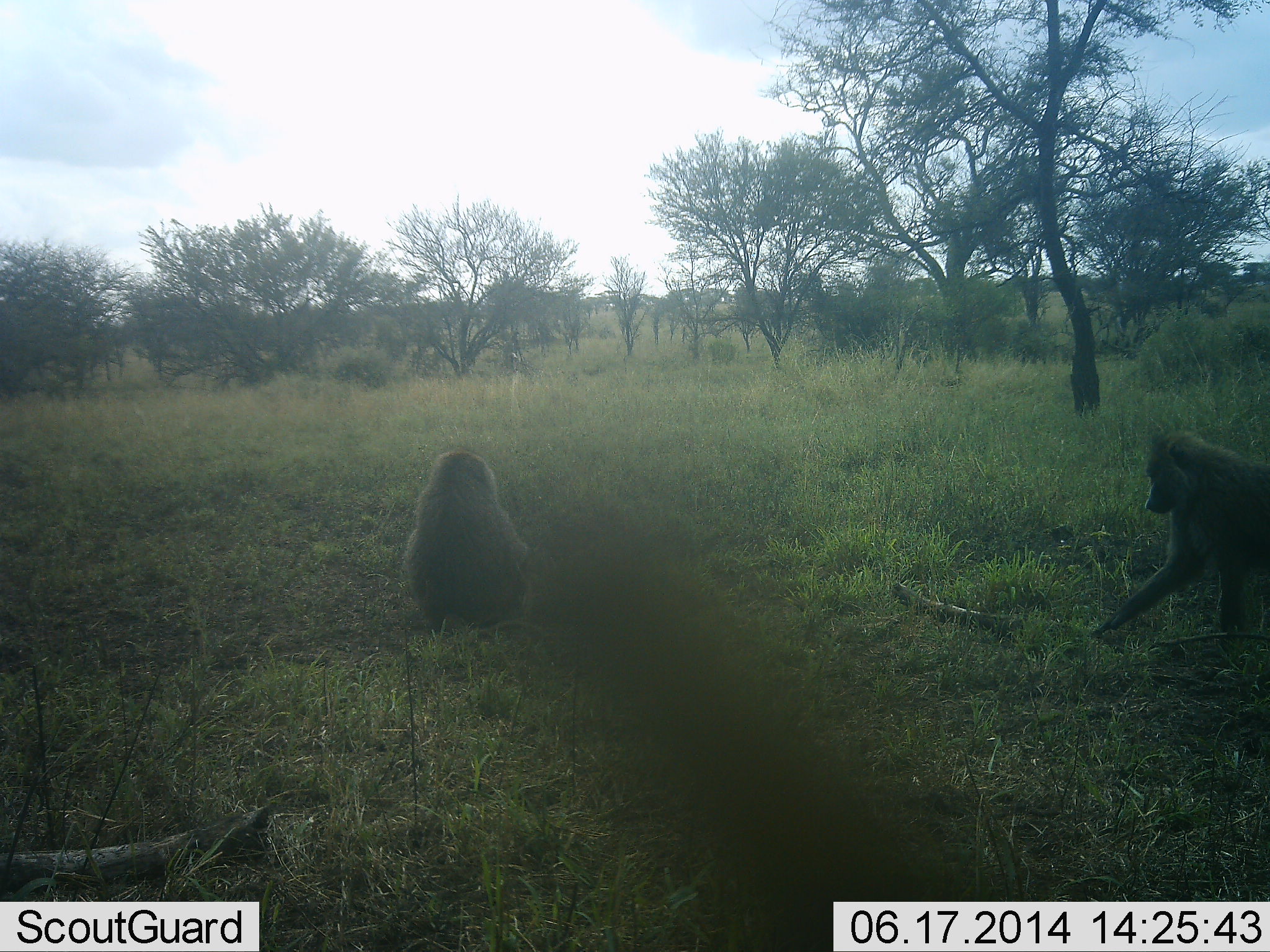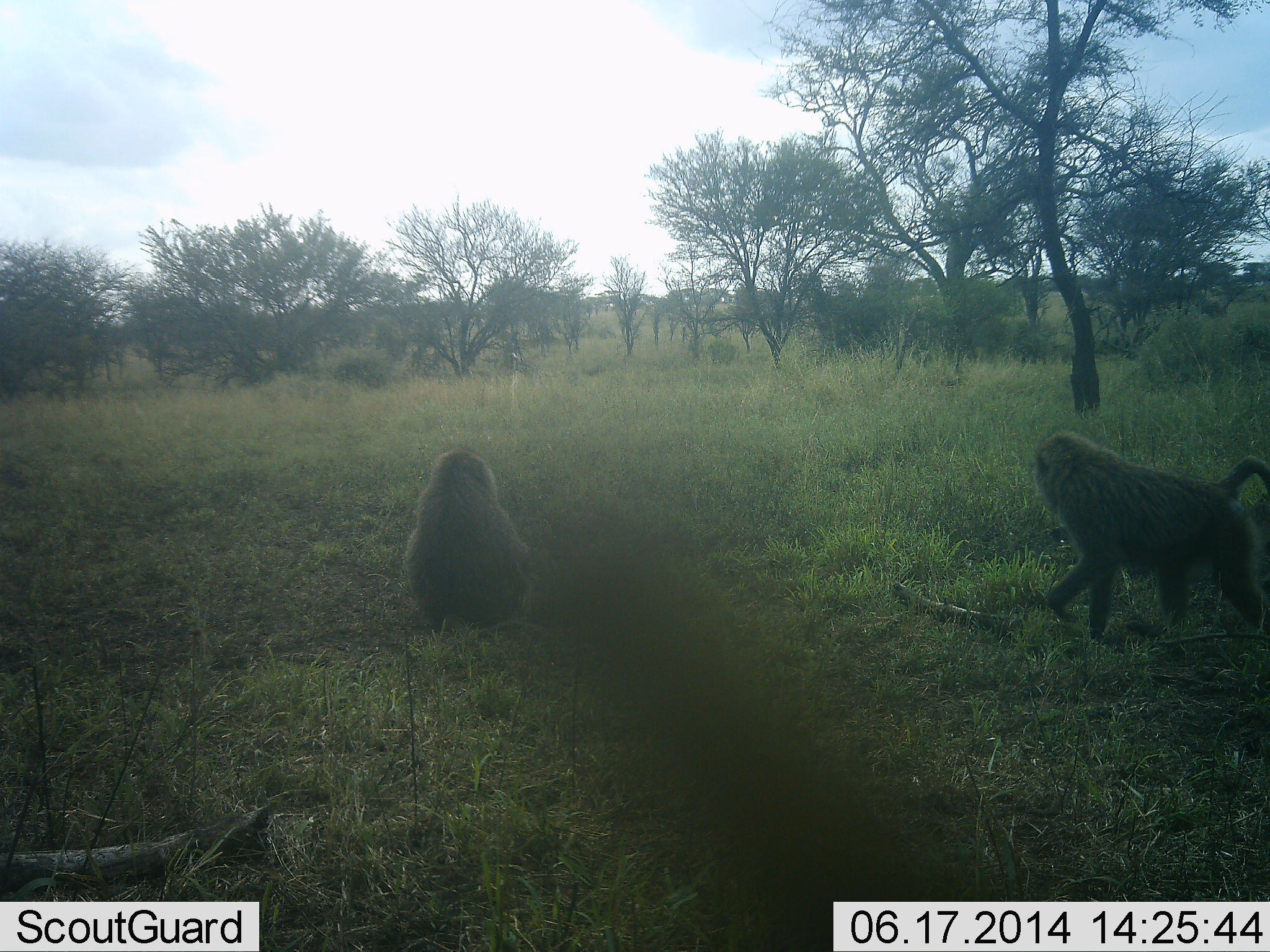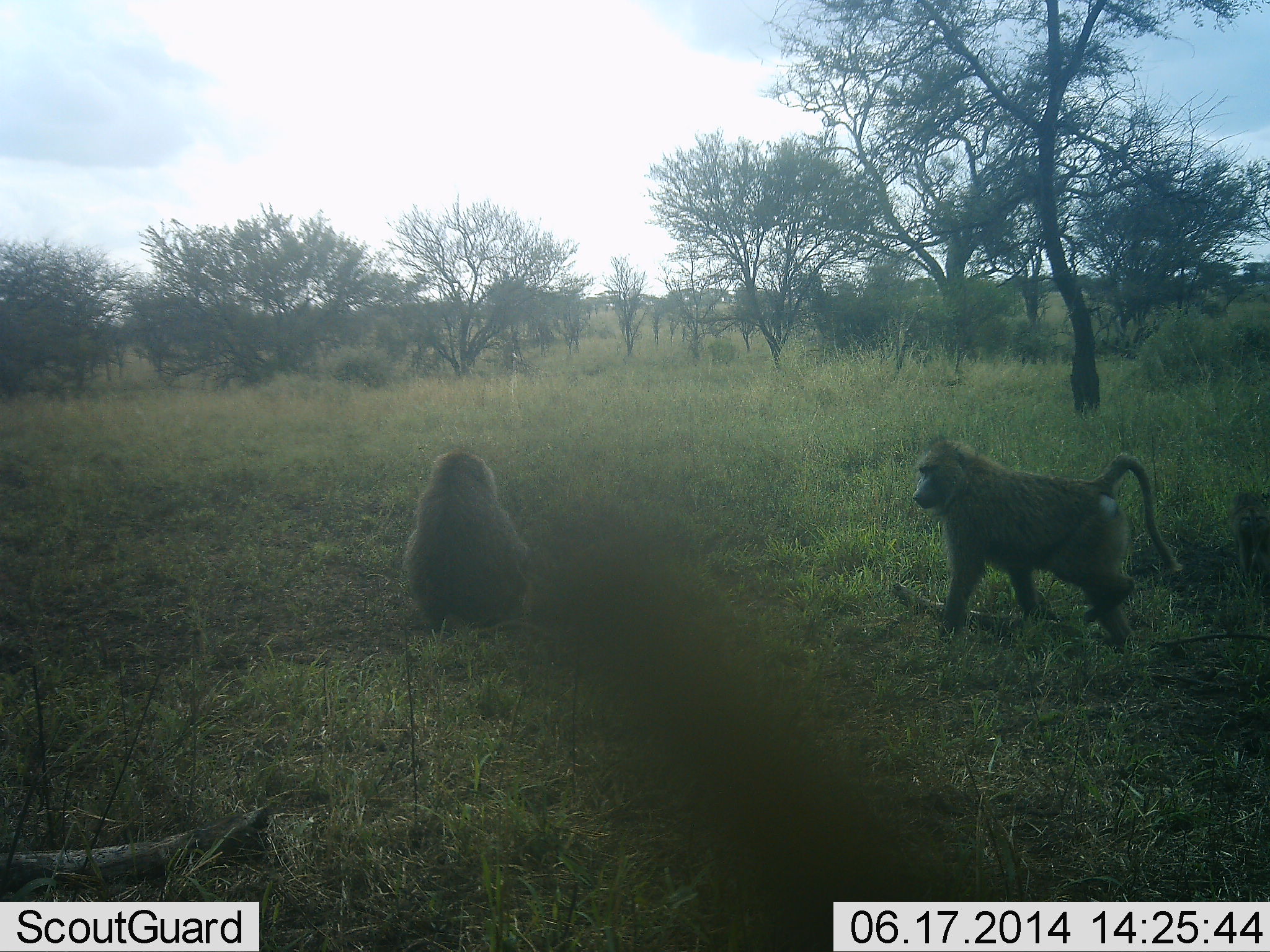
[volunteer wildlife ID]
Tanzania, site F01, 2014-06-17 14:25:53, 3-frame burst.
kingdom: Animalia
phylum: Chordata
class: Mammalia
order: Primates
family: Cercopithecidae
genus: Papio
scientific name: Papio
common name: baboon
Baboon (Papio), count 3. Behavior (volunteer vote fractions): standing 30%, resting 70%, moving 90%, interacting 10%. Young present (vote fraction): 10%. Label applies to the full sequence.